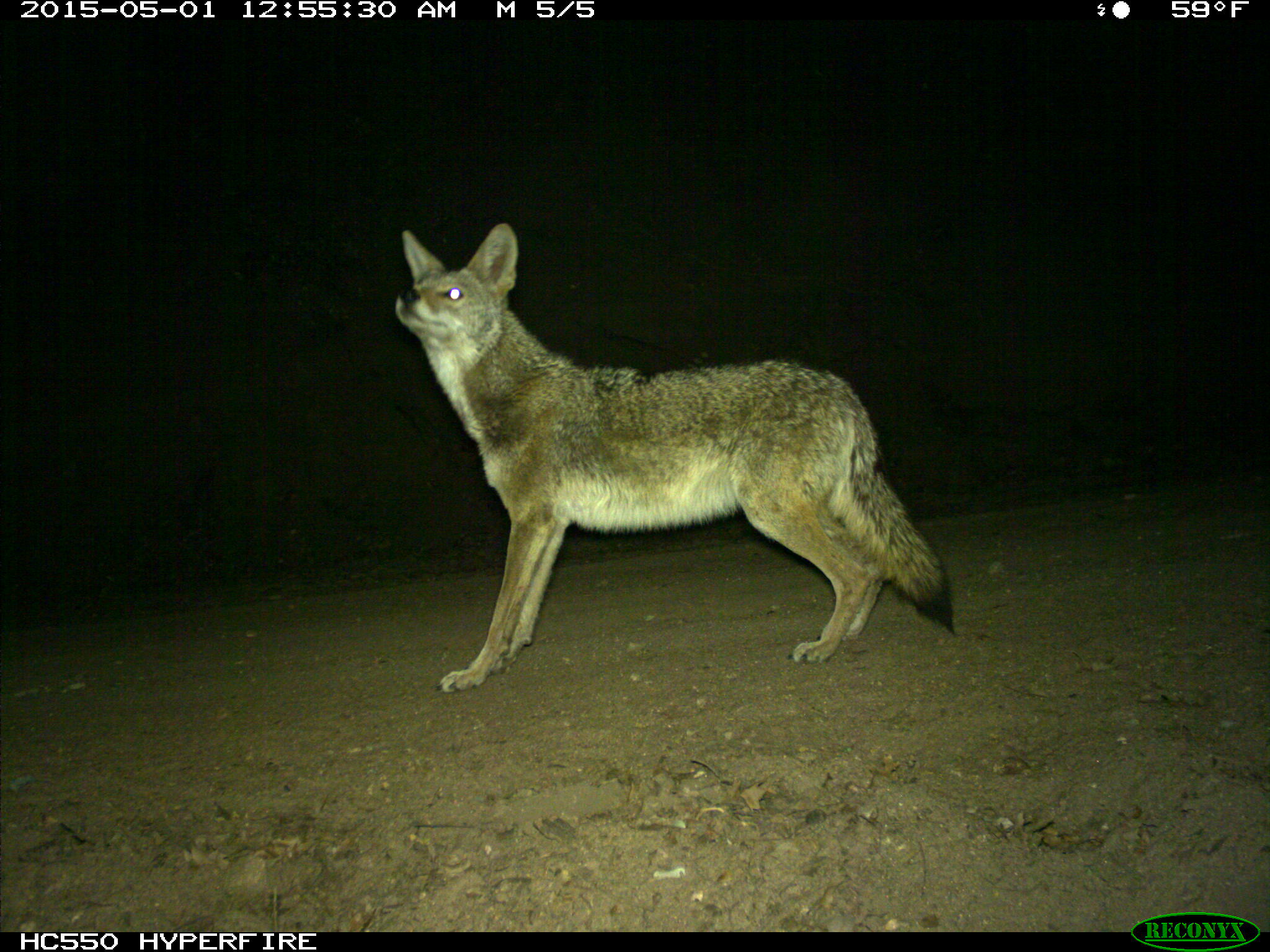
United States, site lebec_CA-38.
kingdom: Animalia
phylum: Chordata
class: Mammalia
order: Carnivora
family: Canidae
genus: Canis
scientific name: Canis latrans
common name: coyote